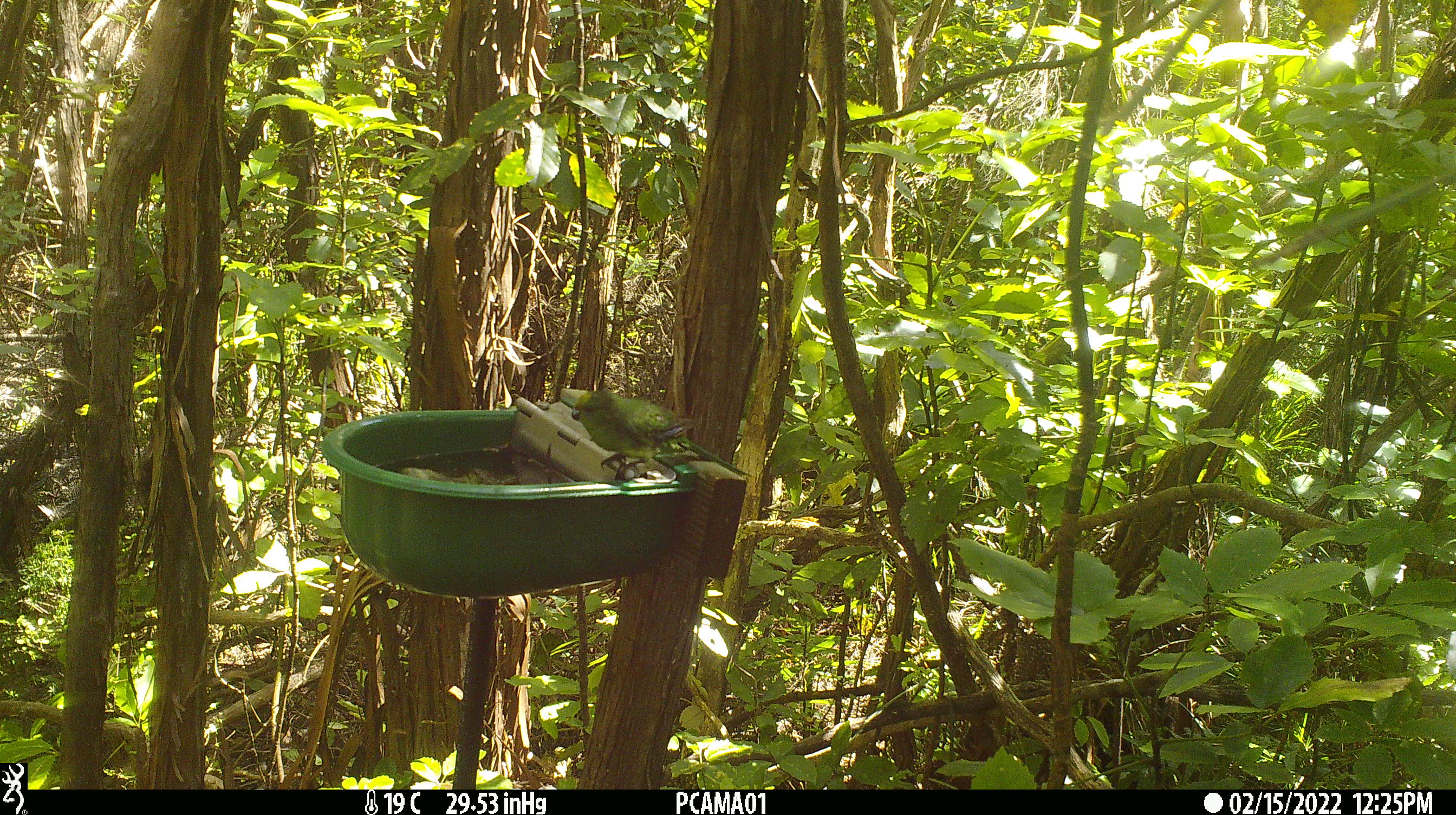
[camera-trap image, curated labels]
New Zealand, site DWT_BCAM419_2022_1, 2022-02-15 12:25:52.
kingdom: Animalia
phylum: Chordata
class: Aves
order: Psittaciformes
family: Psittaculidae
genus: Cyanoramphus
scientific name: Cyanoramphus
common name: parakeet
Parakeet (Cyanoramphus).